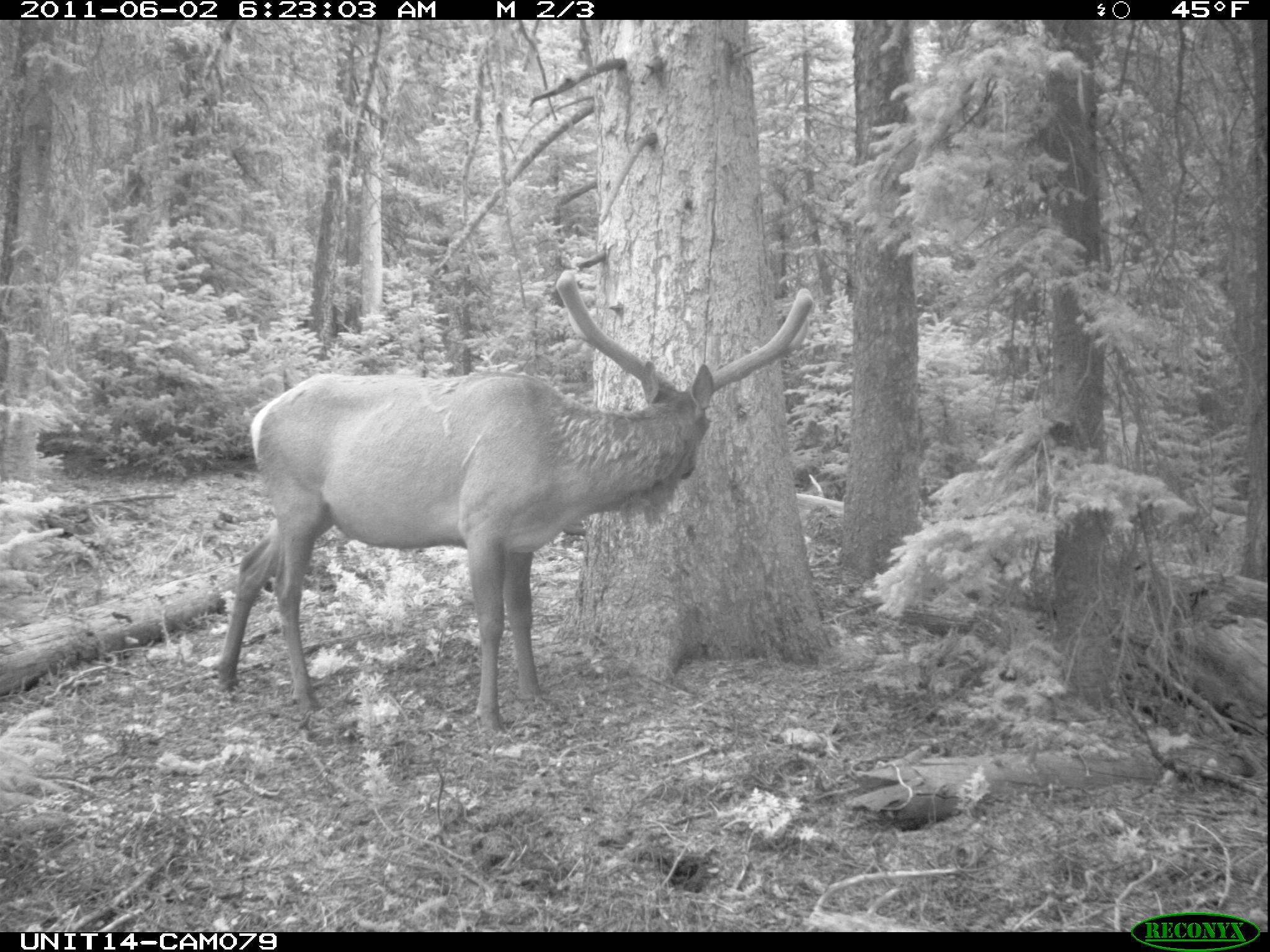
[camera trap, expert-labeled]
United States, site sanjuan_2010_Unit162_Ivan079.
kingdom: Animalia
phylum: Chordata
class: Mammalia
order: Artiodactyla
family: Cervidae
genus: Cervus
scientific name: Cervus elaphus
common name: red deer